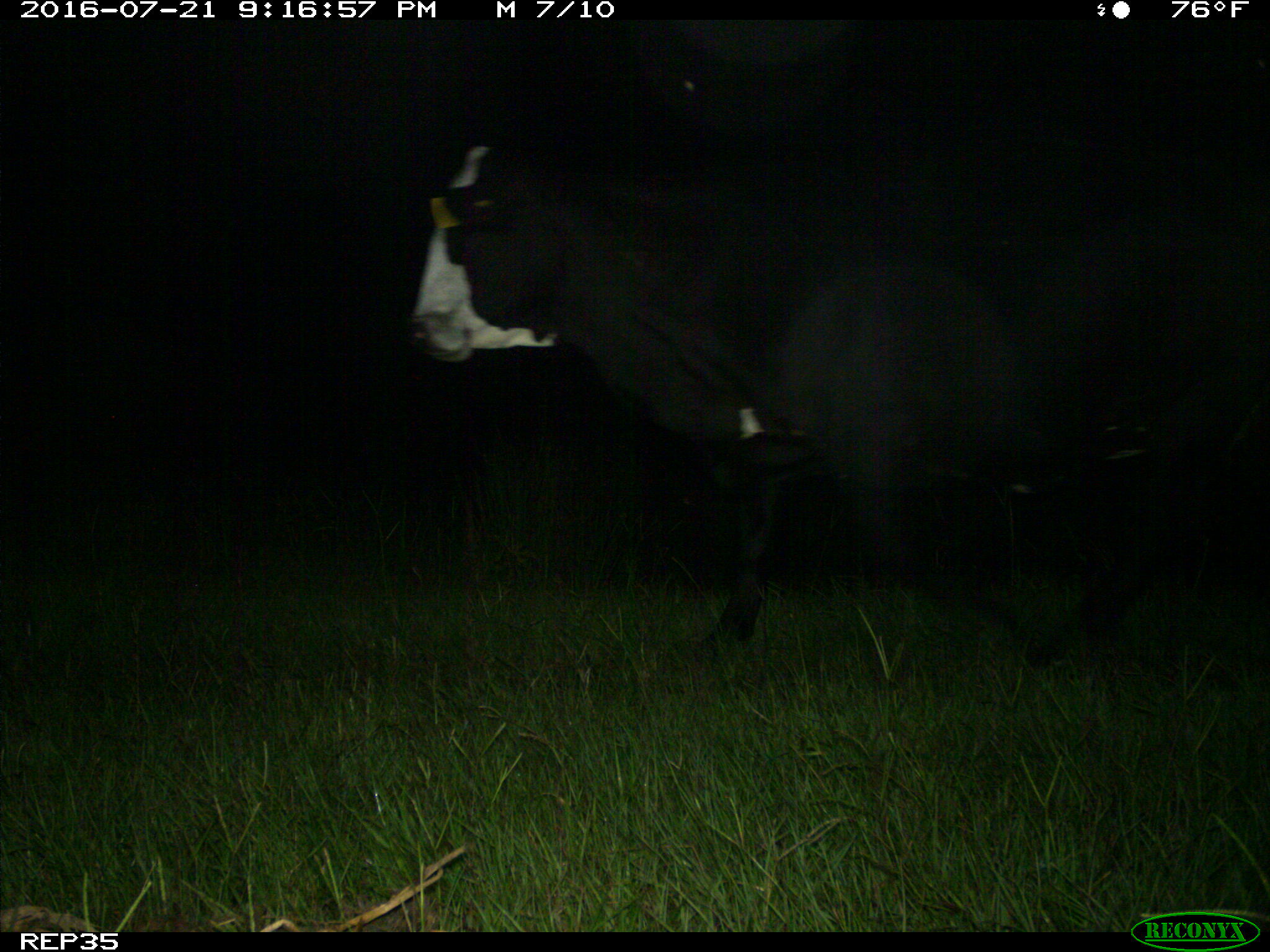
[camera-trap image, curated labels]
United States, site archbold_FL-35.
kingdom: Animalia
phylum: Chordata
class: Mammalia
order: Artiodactyla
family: Bovidae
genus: Bos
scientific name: Bos taurus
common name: domestic cow